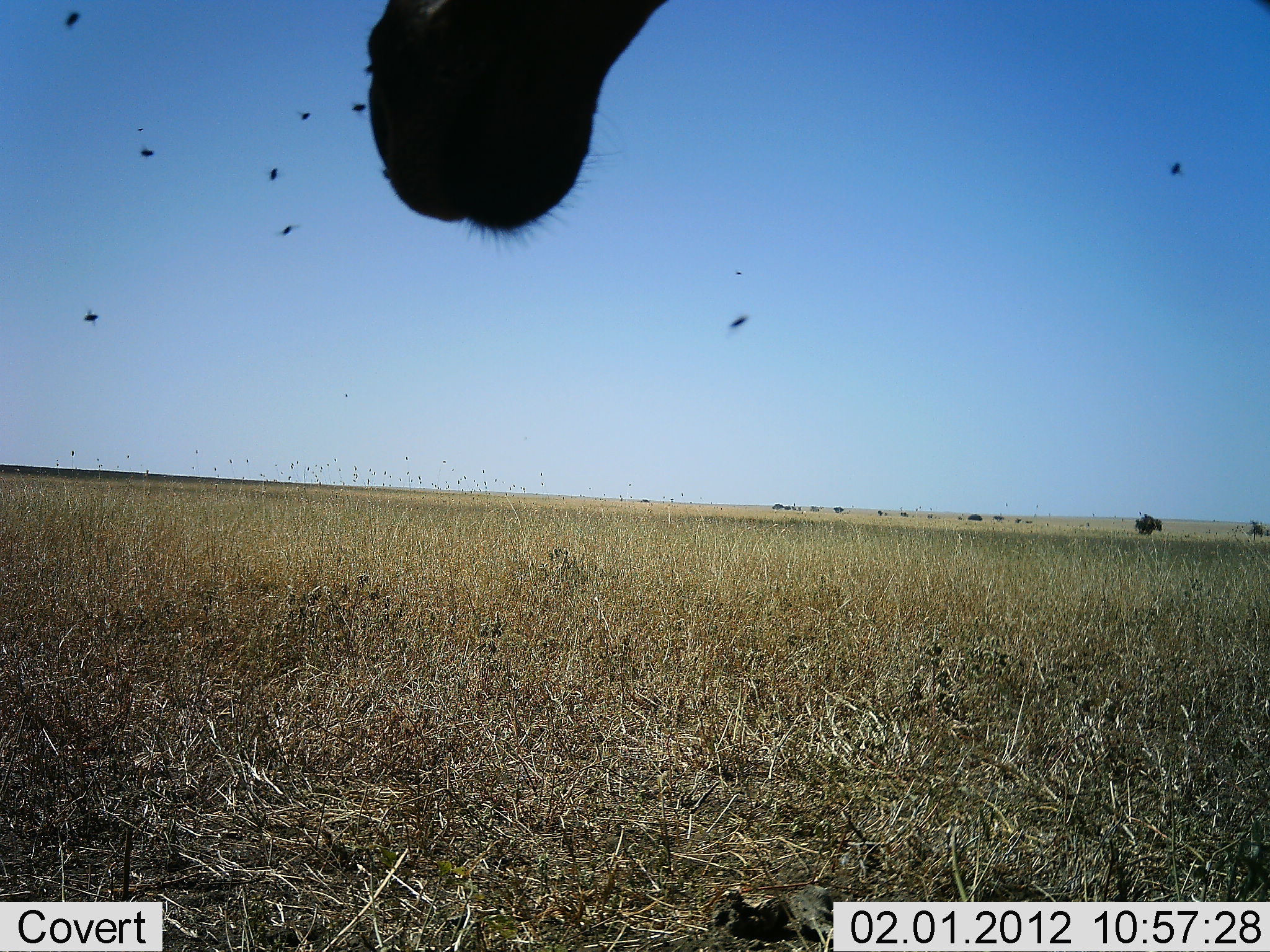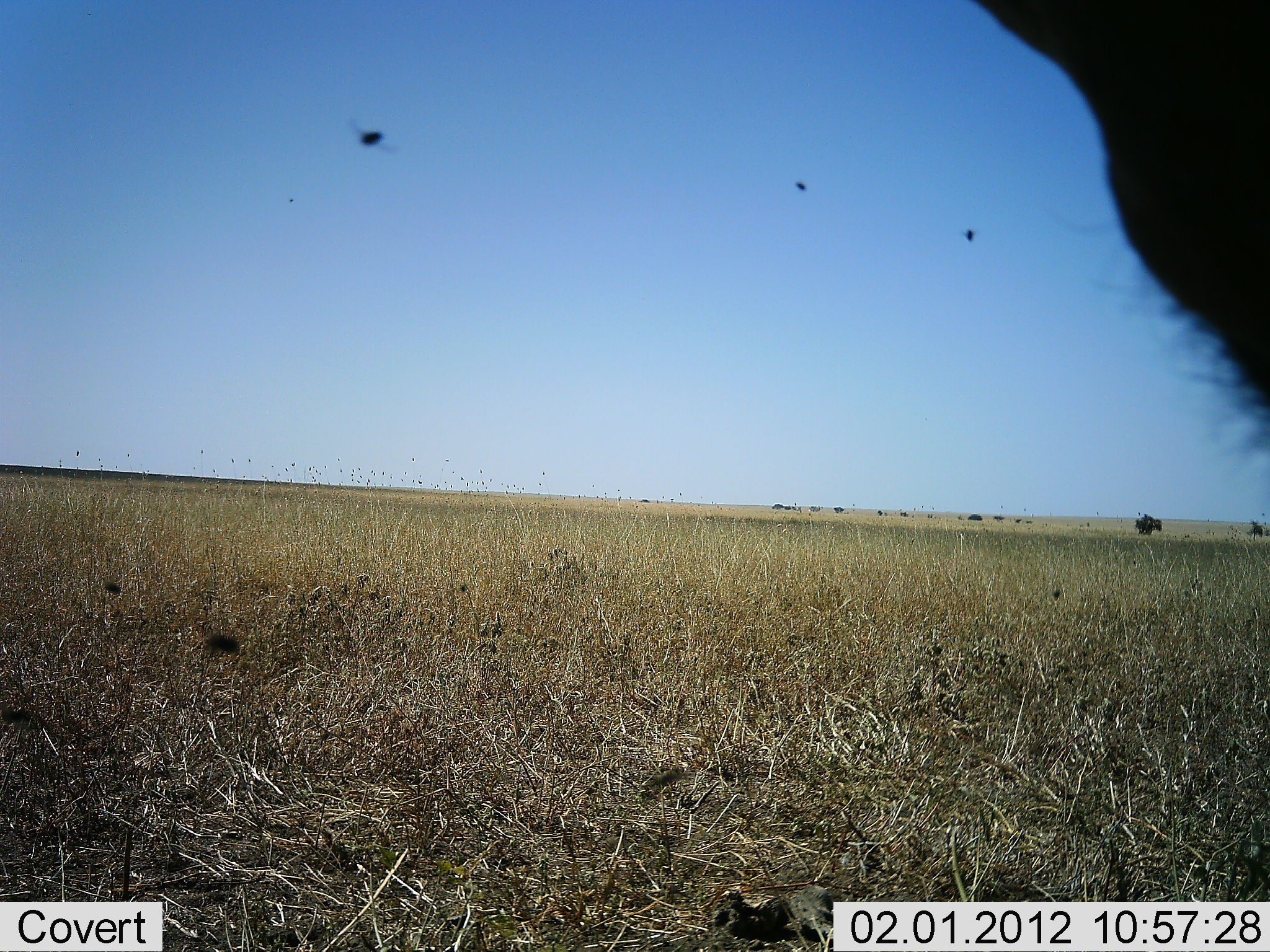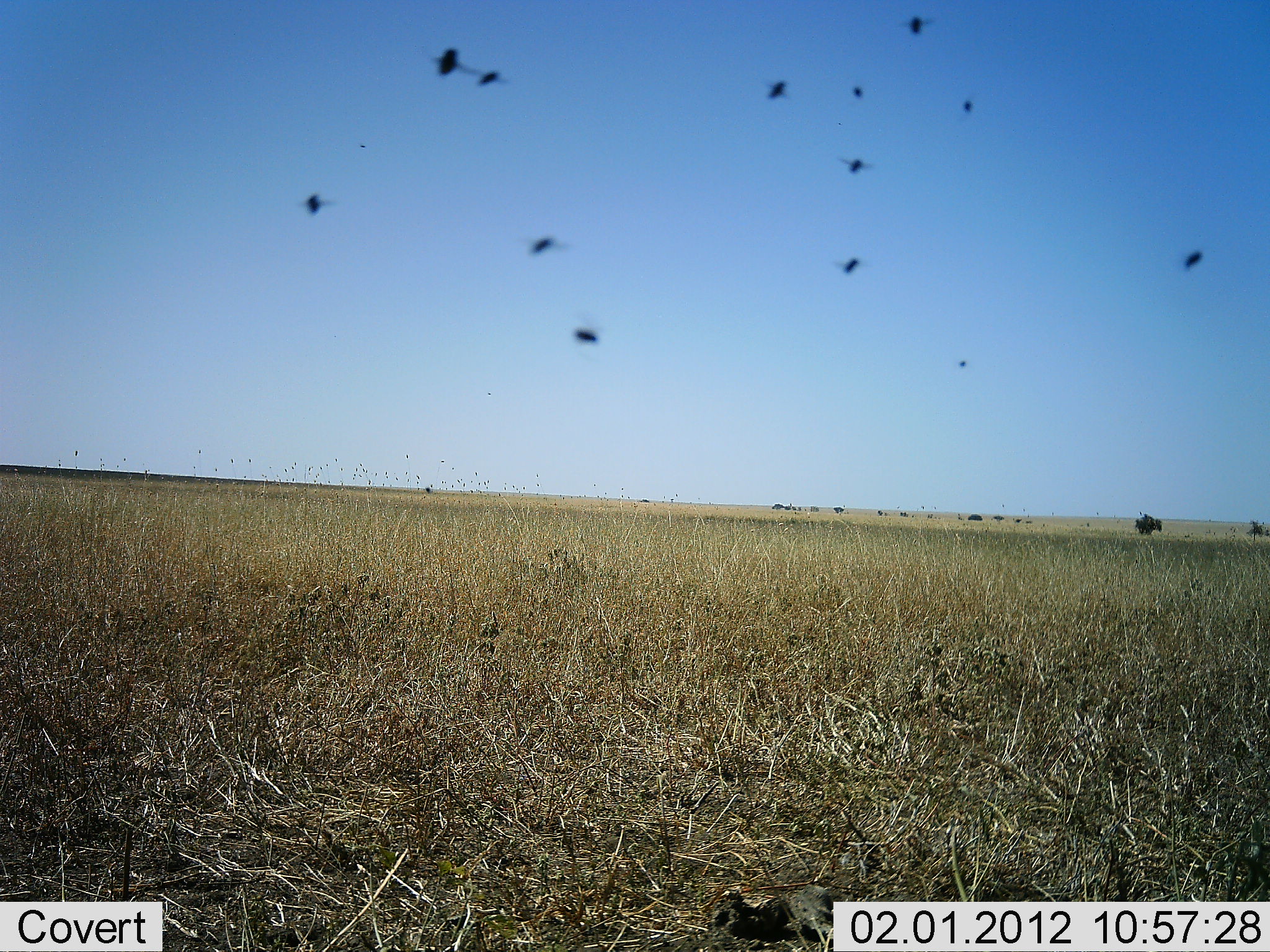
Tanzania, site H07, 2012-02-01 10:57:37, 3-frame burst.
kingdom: Animalia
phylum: Chordata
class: Mammalia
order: Artiodactyla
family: Bovidae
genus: Alcelaphus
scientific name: Alcelaphus buselaphus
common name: hartebeest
Hartebeest (Alcelaphus buselaphus), count 1. Behavior (volunteer vote fractions): standing 93%, resting 0%, moving 7%, interacting 0%. Young present (vote fraction): 0%. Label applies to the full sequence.